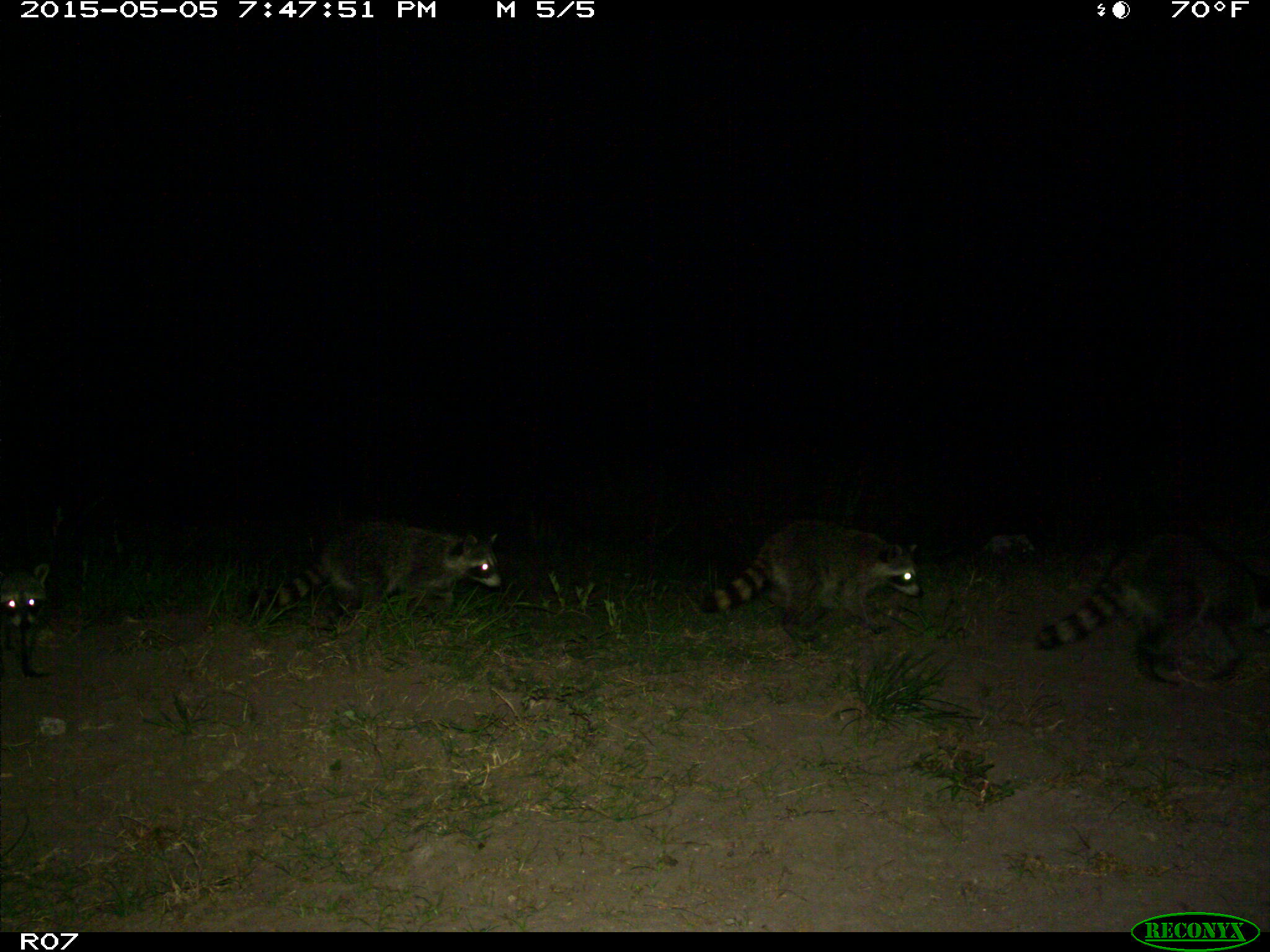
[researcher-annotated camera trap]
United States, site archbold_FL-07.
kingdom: Animalia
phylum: Chordata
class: Mammalia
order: Carnivora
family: Procyonidae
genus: Procyon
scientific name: Procyon lotor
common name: common raccoon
Procyon lotor (common raccoon).